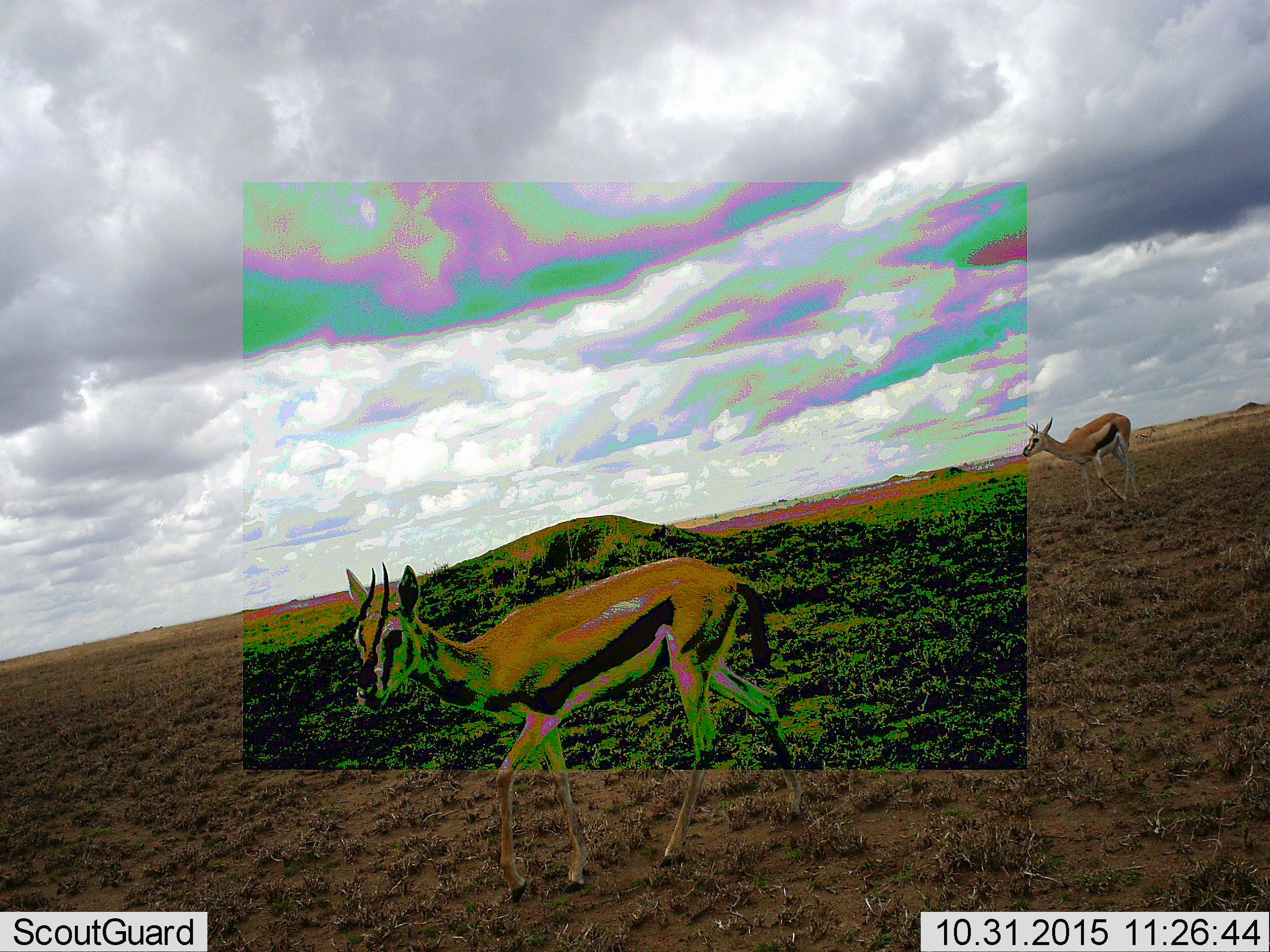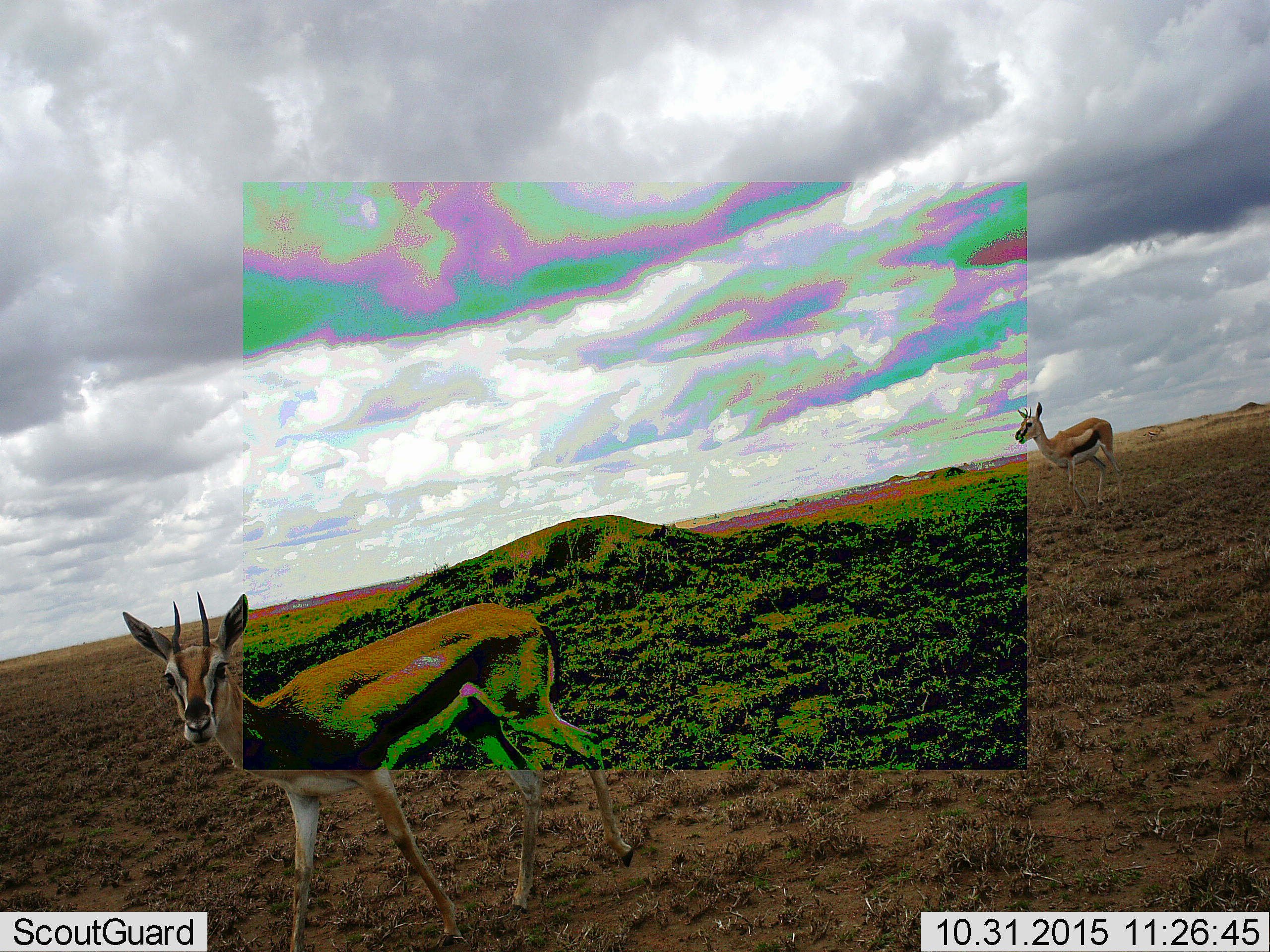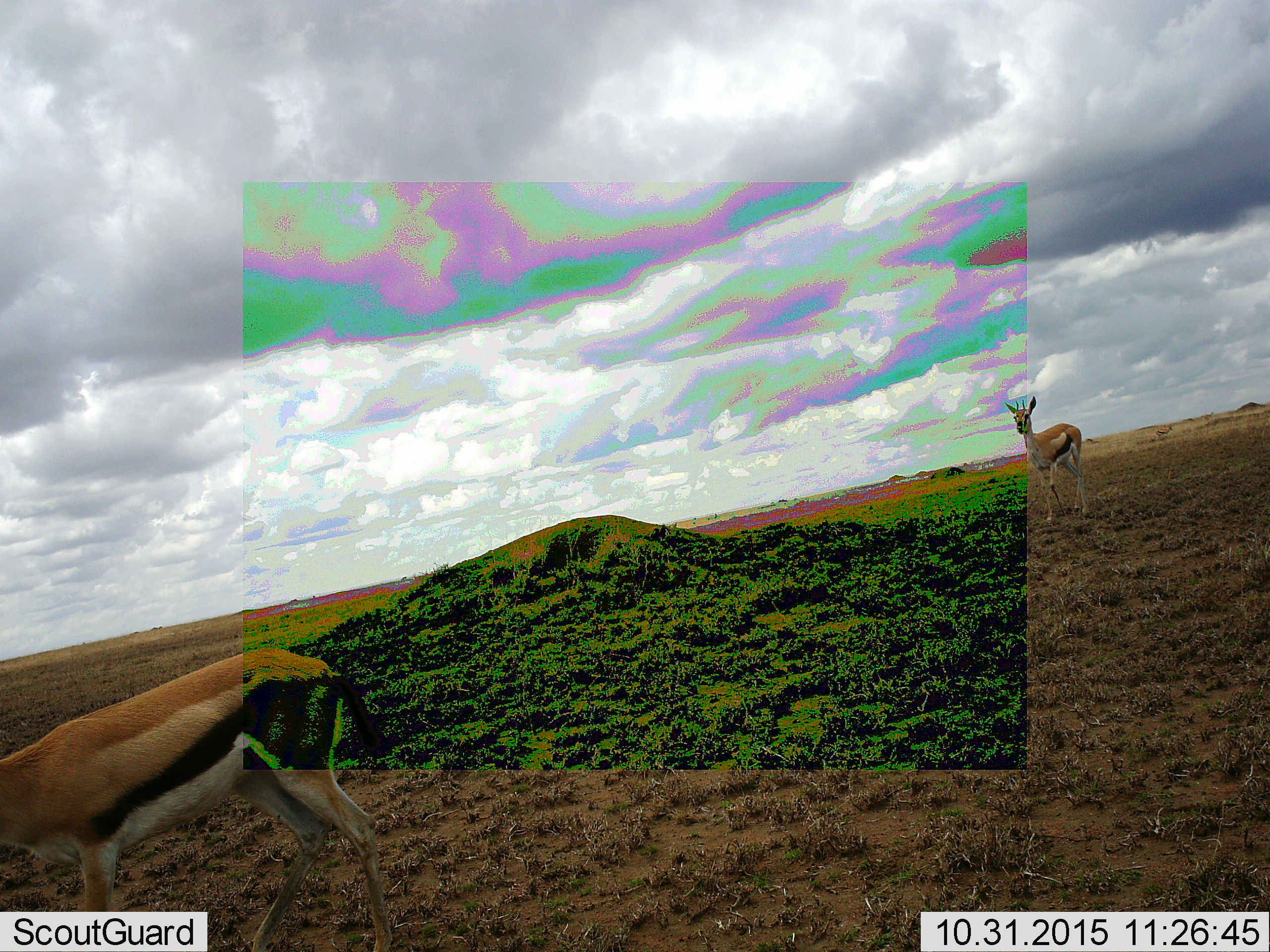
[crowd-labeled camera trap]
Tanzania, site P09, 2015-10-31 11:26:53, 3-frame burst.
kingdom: Animalia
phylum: Chordata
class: Mammalia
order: Artiodactyla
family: Bovidae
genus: Eudorcas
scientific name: Eudorcas thomsonii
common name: thomson's gazelle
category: gazellethomsons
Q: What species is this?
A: Gazellethomsons (thomson's gazelle) (Eudorcas thomsonii).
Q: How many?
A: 2.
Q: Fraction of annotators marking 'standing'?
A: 40%.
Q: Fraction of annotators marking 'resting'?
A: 0%.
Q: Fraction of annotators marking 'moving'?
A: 100%.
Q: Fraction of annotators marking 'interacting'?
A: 0%.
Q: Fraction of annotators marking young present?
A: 0%.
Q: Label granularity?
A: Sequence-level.